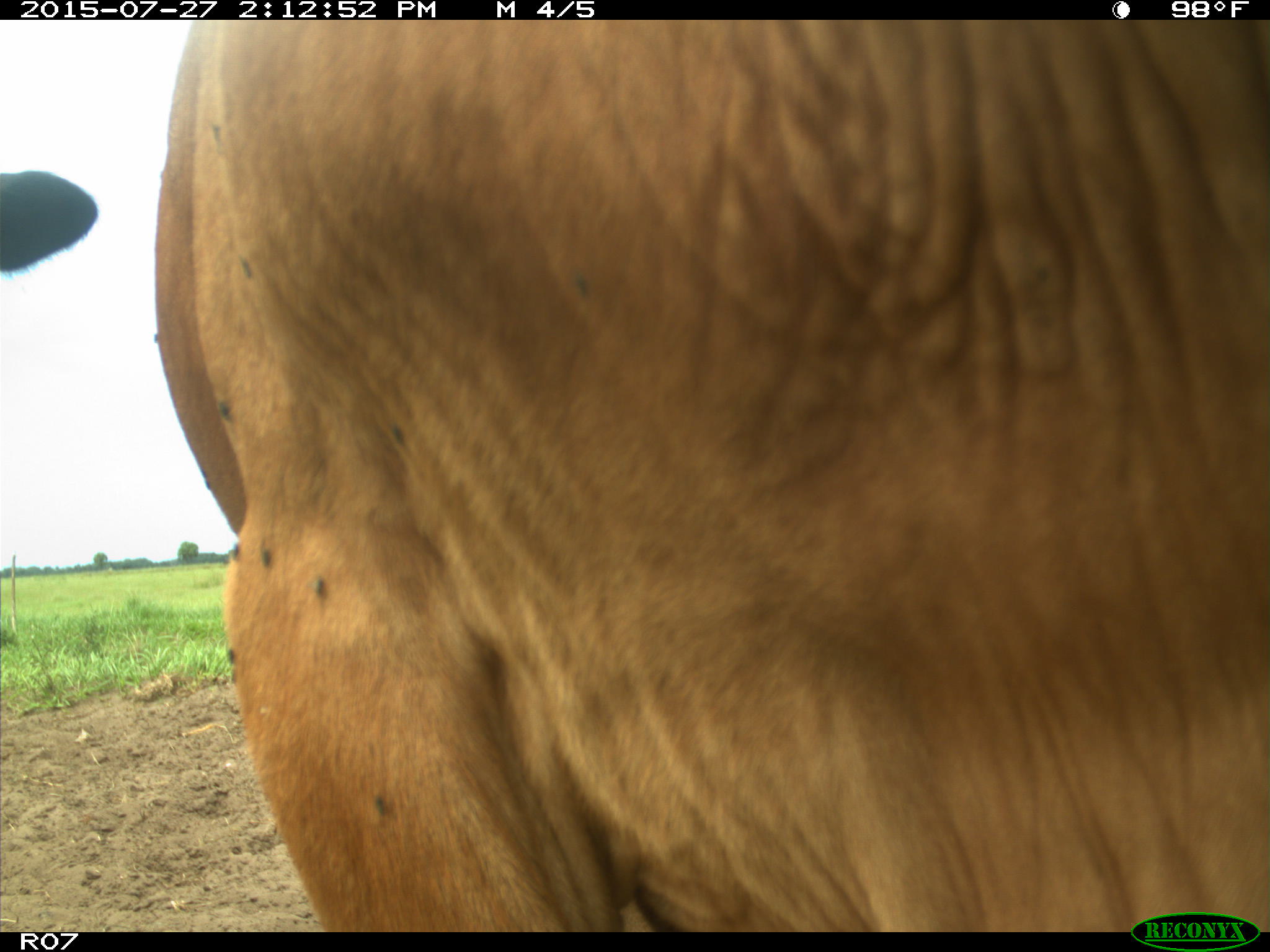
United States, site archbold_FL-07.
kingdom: Animalia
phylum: Chordata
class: Mammalia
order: Artiodactyla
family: Bovidae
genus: Bos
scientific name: Bos taurus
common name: domestic cow